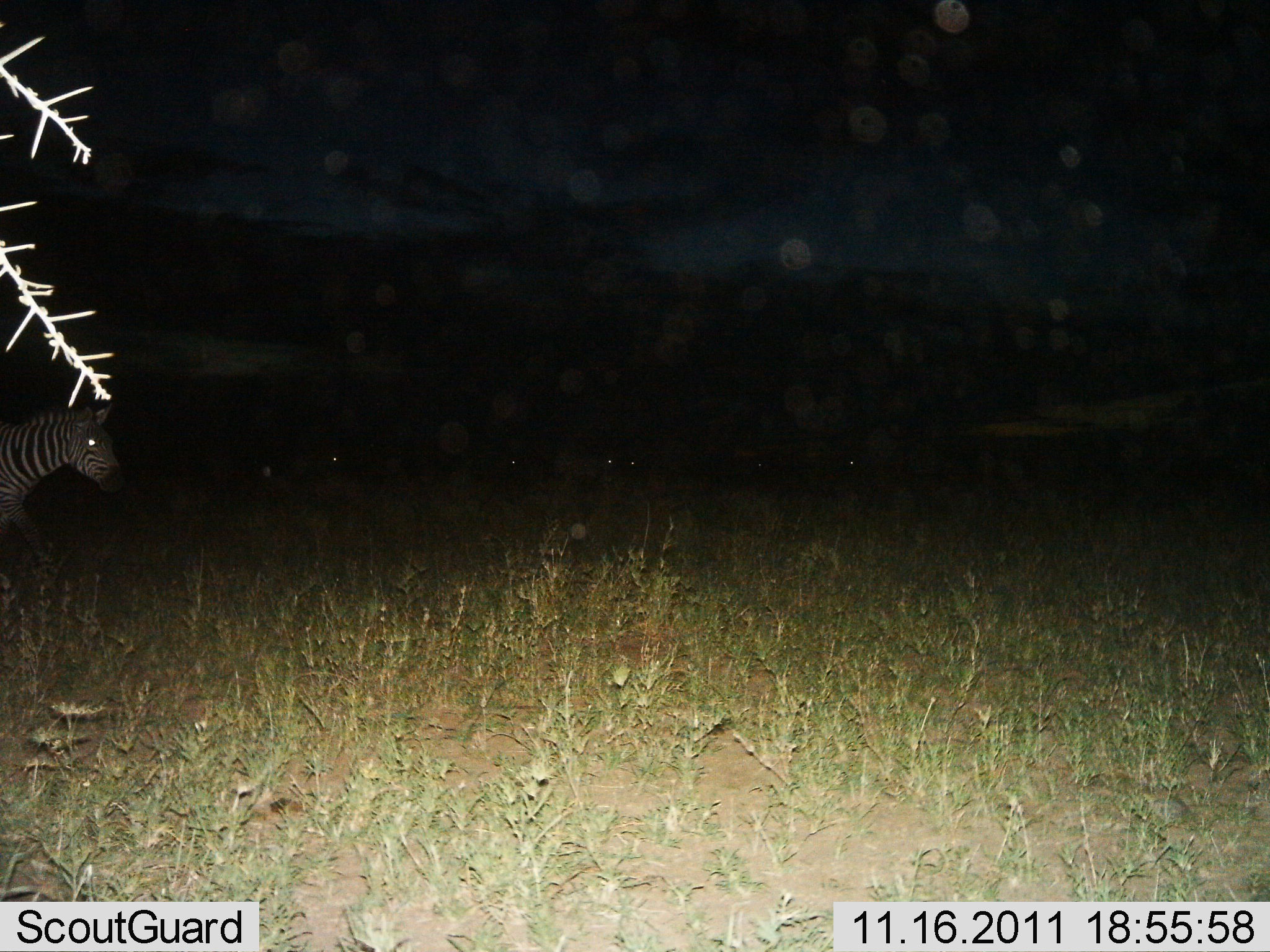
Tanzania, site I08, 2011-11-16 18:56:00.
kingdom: Animalia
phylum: Chordata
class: Mammalia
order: Perissodactyla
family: Equidae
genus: Equus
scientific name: Equus quagga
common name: plains zebra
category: zebra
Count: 1.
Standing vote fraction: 67%.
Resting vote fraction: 0%.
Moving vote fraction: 33%.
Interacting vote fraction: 0%.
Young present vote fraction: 0%.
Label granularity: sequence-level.